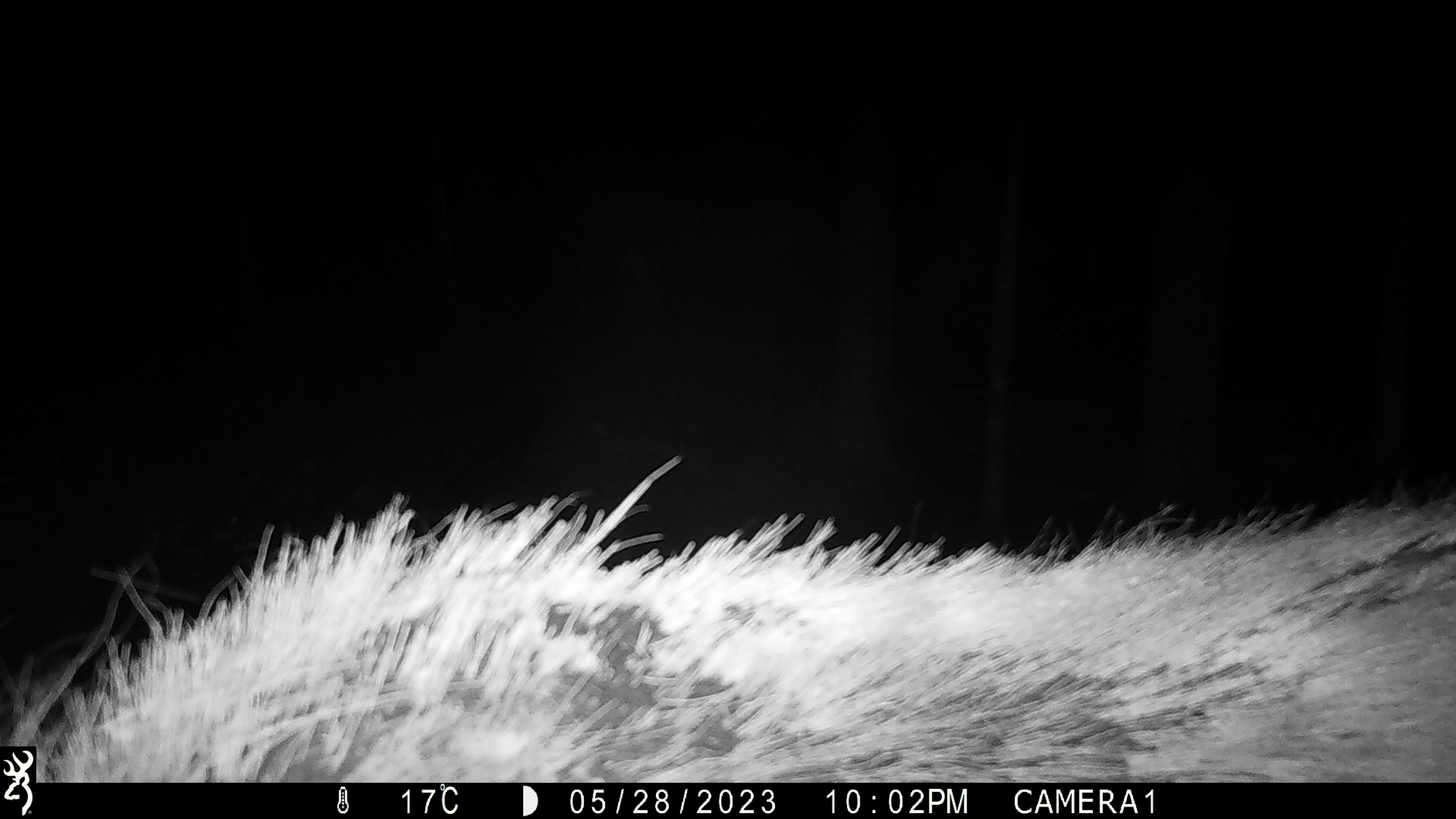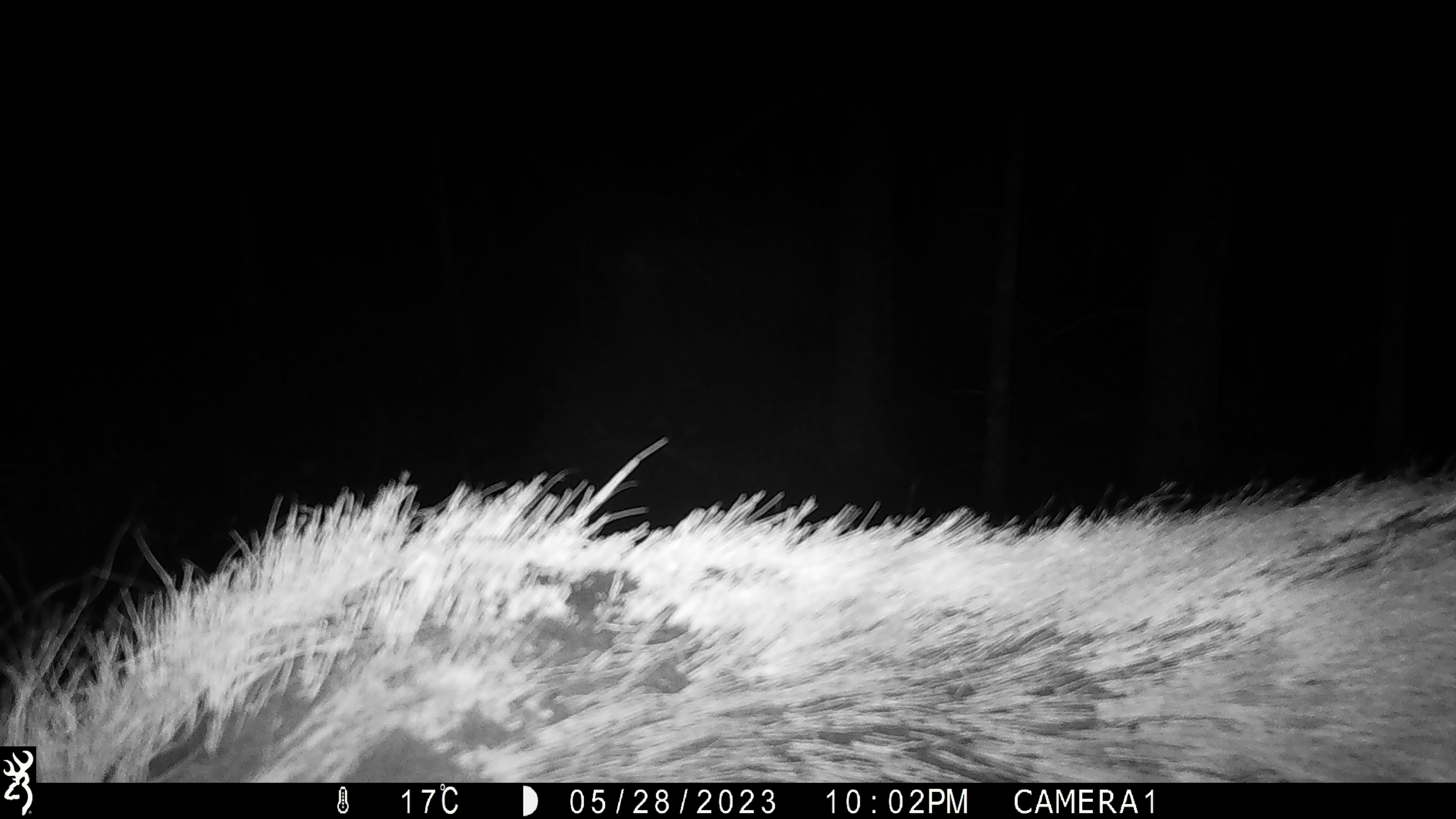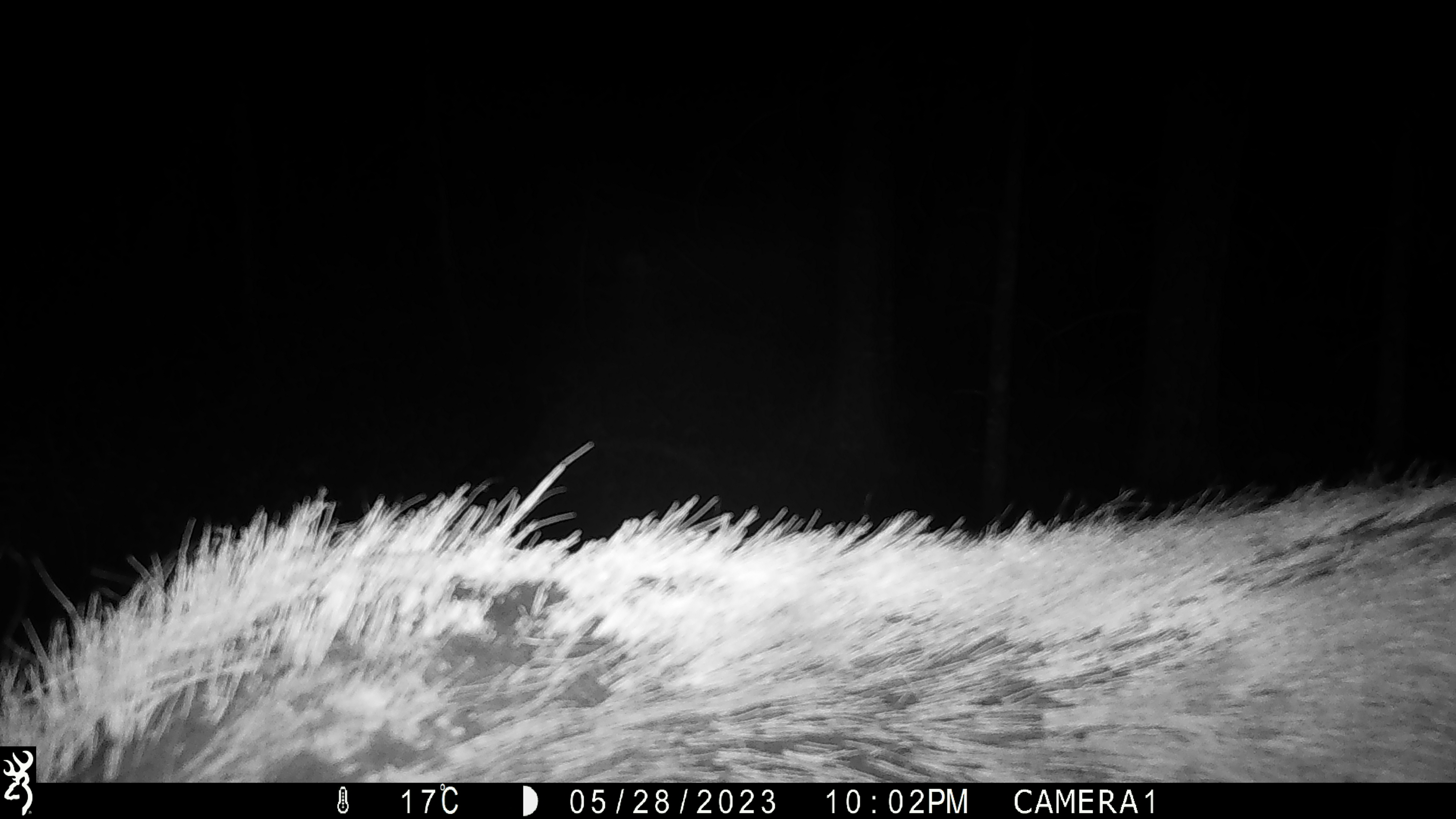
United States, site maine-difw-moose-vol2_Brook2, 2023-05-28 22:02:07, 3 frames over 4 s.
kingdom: Animalia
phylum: Chordata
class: Mammalia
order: Artiodactyla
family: Cervidae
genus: Alces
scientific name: Alces alces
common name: moose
Moose (Alces alces).